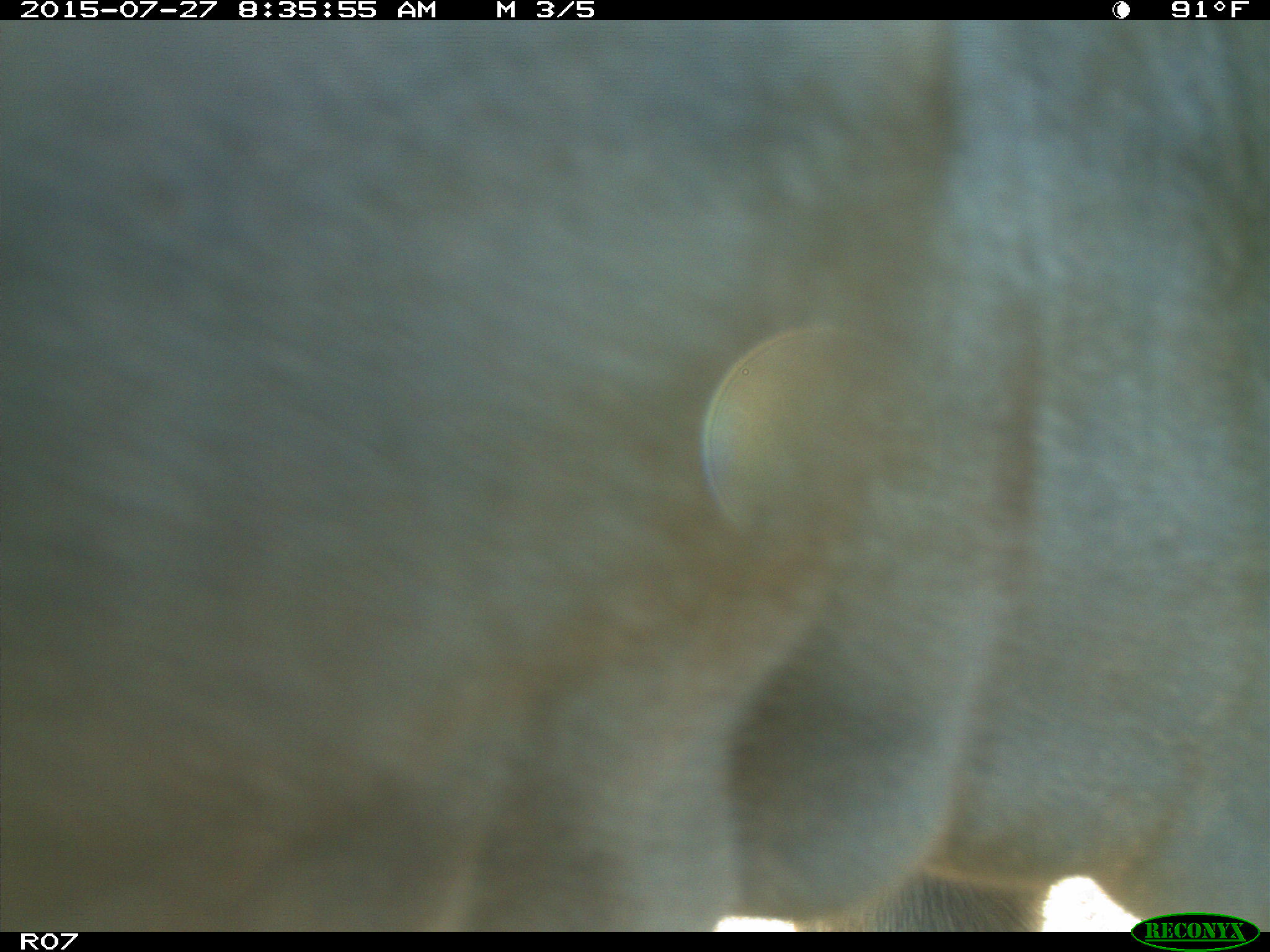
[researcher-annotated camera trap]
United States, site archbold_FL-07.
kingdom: Animalia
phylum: Chordata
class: Mammalia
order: Artiodactyla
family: Bovidae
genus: Bos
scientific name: Bos taurus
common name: domestic cow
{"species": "Bos taurus (domestic cow)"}